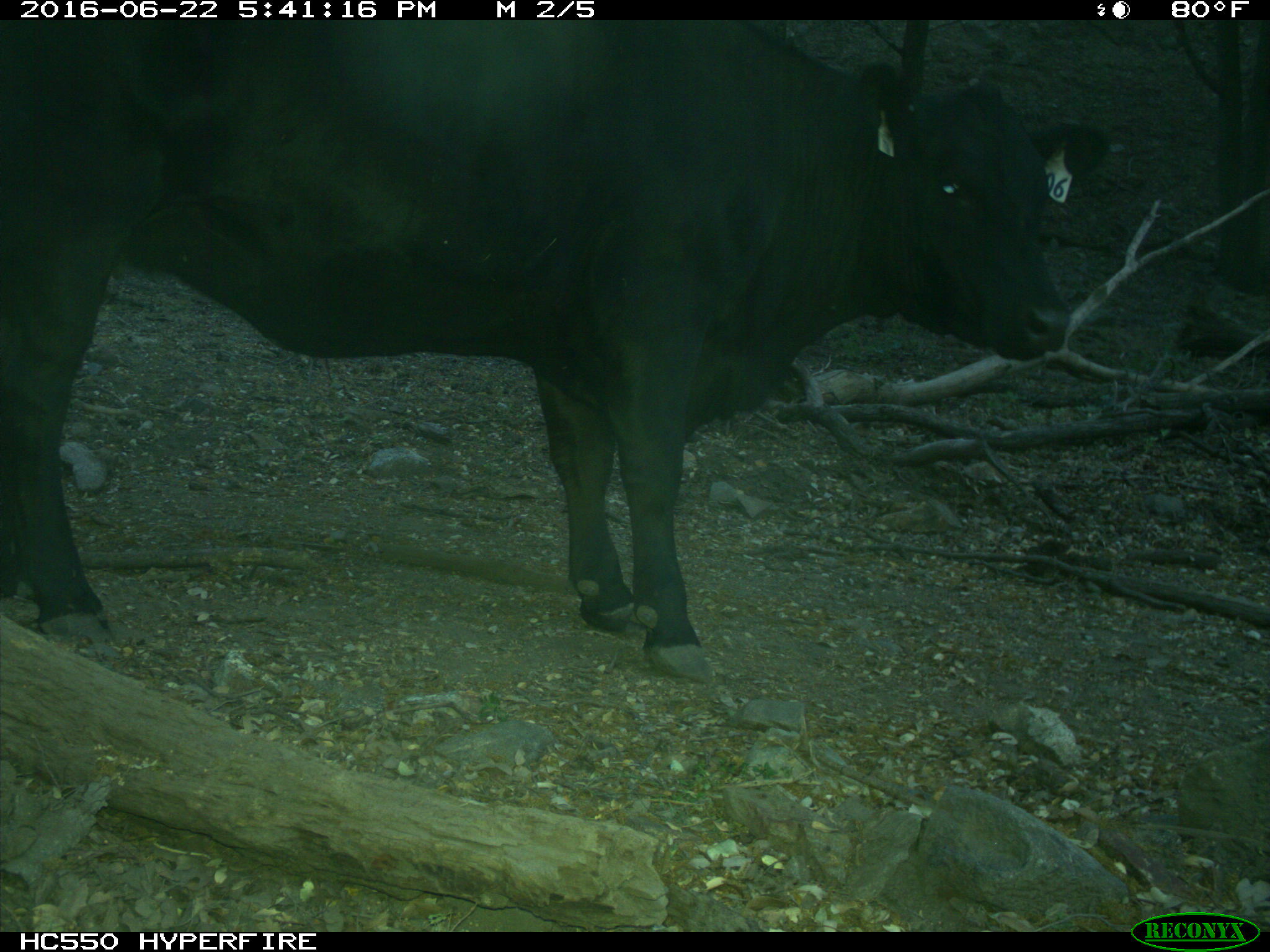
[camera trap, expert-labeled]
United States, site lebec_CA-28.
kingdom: Animalia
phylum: Chordata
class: Mammalia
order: Artiodactyla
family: Bovidae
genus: Bos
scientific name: Bos taurus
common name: domestic cow